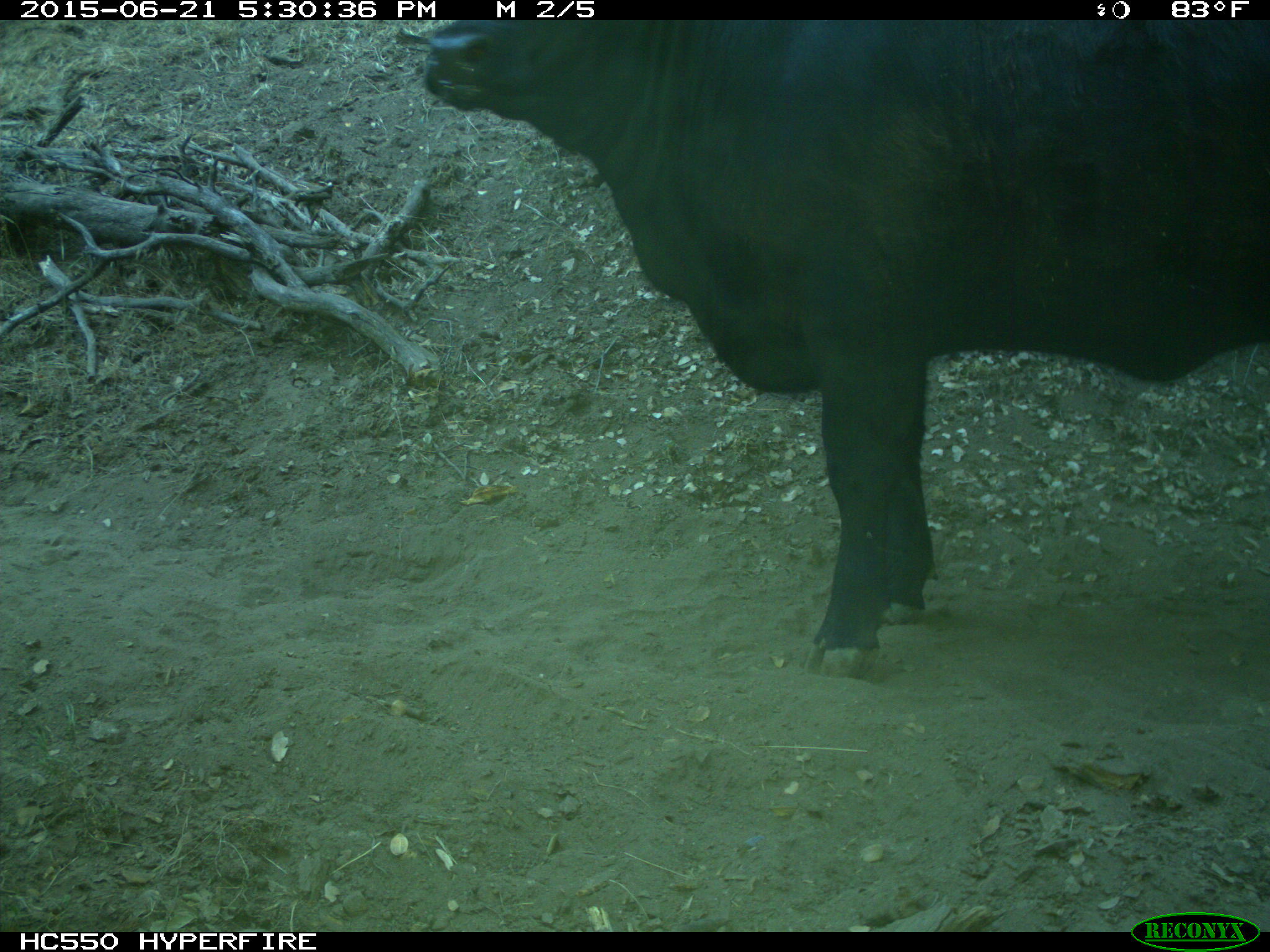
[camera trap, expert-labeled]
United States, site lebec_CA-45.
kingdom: Animalia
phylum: Chordata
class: Mammalia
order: Artiodactyla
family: Bovidae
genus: Bos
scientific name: Bos taurus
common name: domestic cow